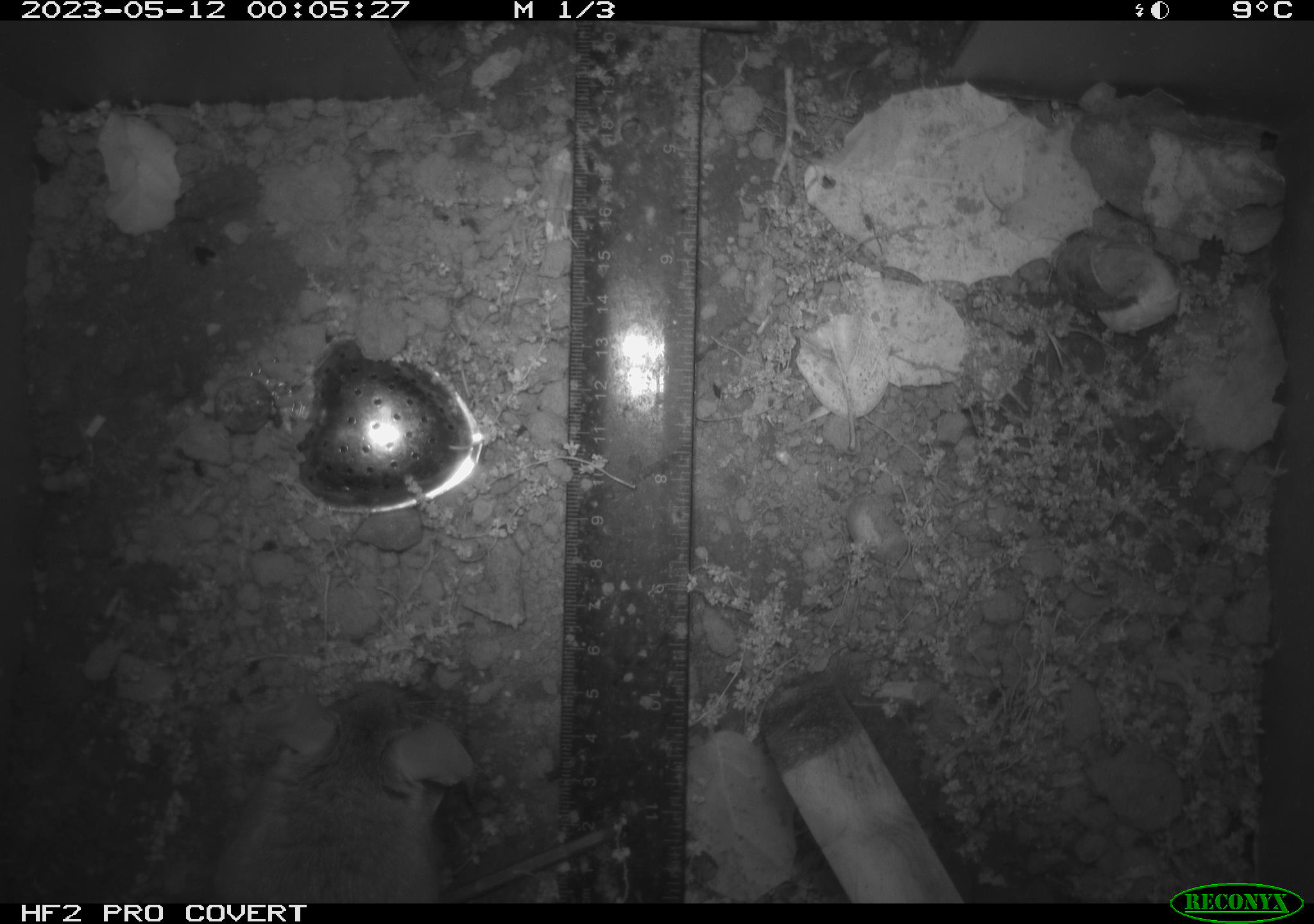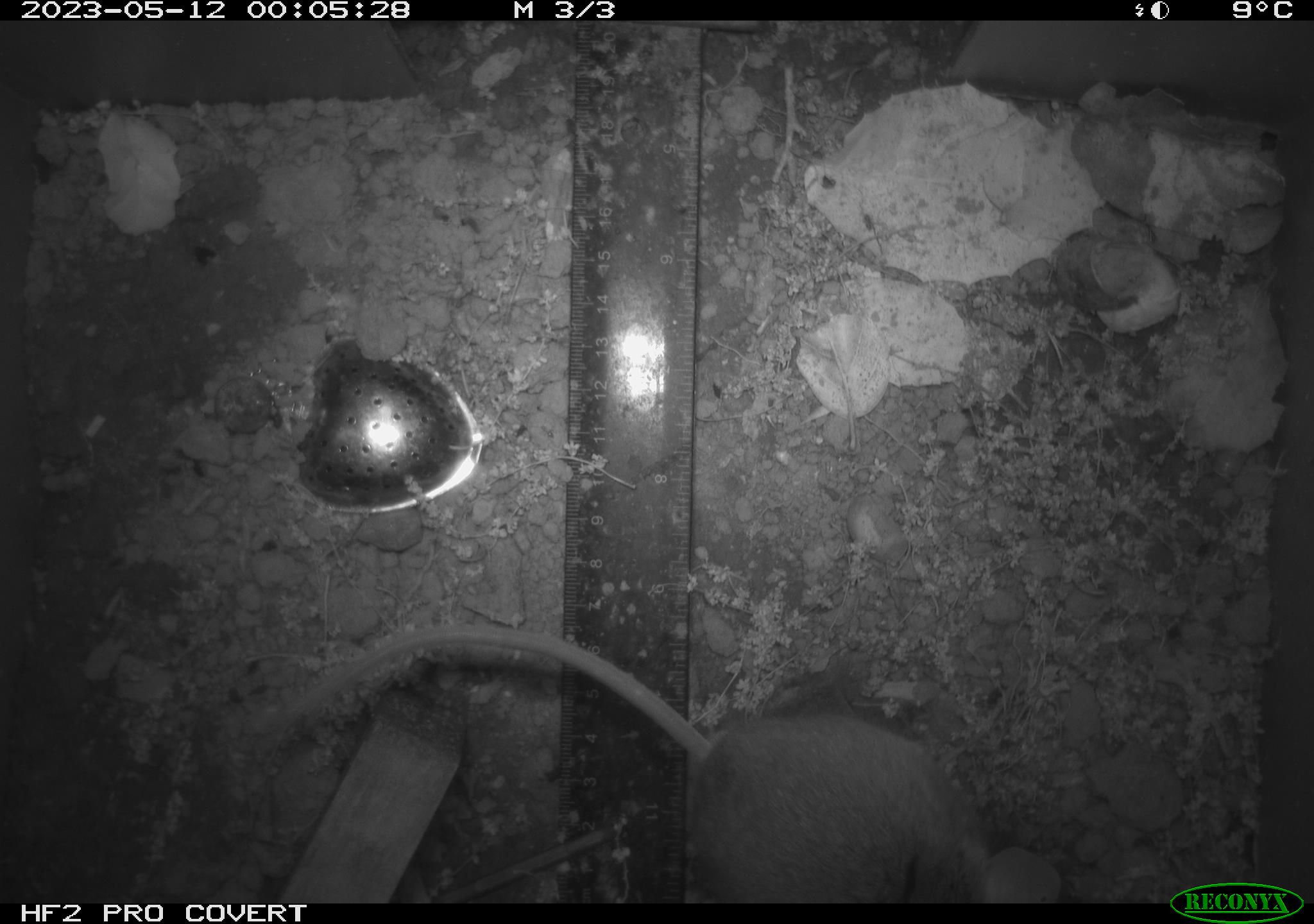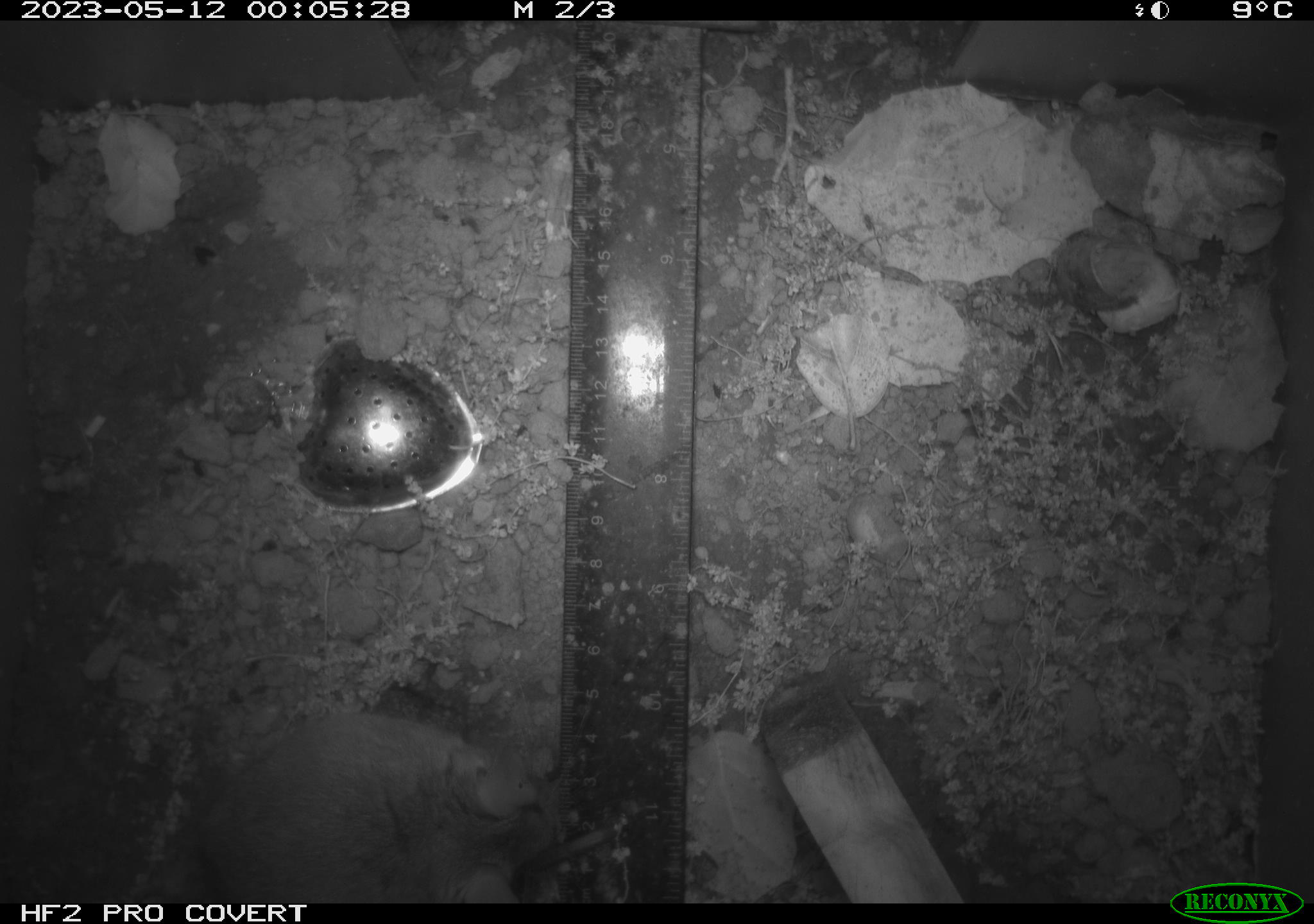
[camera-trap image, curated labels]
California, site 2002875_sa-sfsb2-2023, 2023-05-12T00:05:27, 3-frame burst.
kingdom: Animalia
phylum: Chordata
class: Mammalia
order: Rodentia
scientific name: Rodentia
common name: mouse species